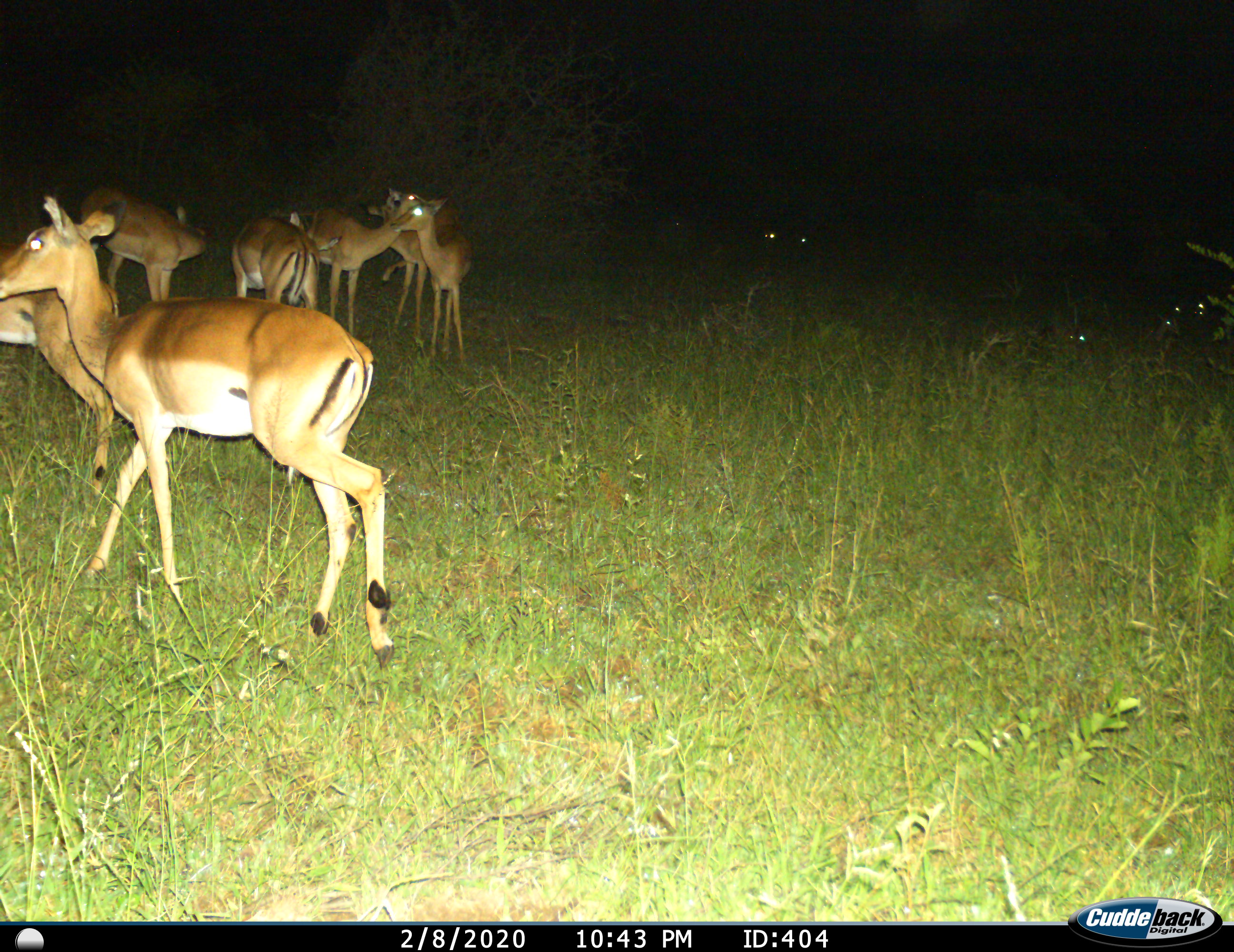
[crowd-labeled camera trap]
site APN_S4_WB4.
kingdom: Animalia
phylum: Chordata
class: Mammalia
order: Artiodactyla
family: Bovidae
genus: Aepyceros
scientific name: Aepyceros melampus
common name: impala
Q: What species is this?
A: Impala (Aepyceros melampus).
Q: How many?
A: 11-50.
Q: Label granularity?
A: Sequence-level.